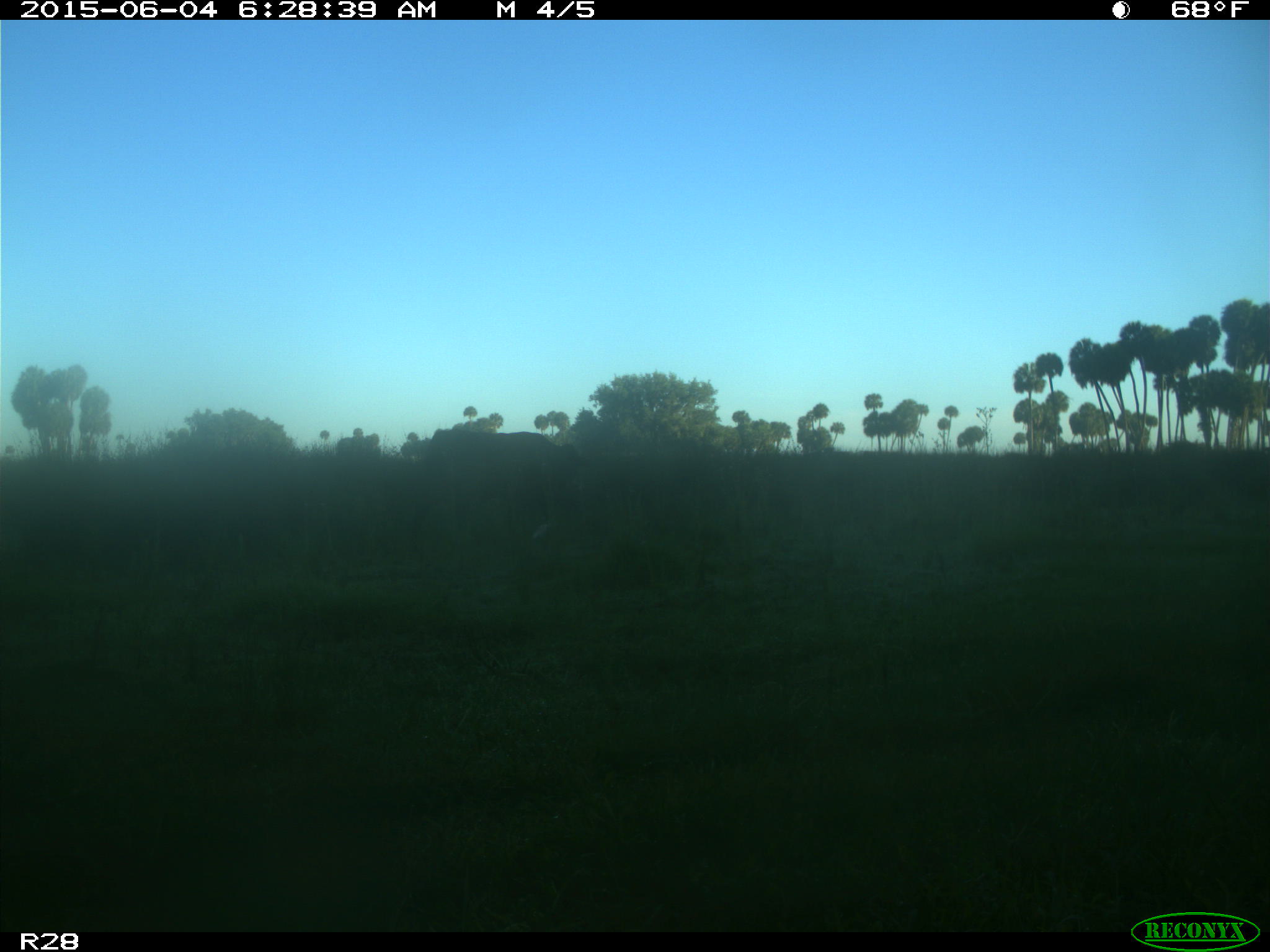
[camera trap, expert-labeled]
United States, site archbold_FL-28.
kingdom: Animalia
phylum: Chordata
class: Mammalia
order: Artiodactyla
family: Bovidae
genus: Bos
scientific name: Bos taurus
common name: domestic cow